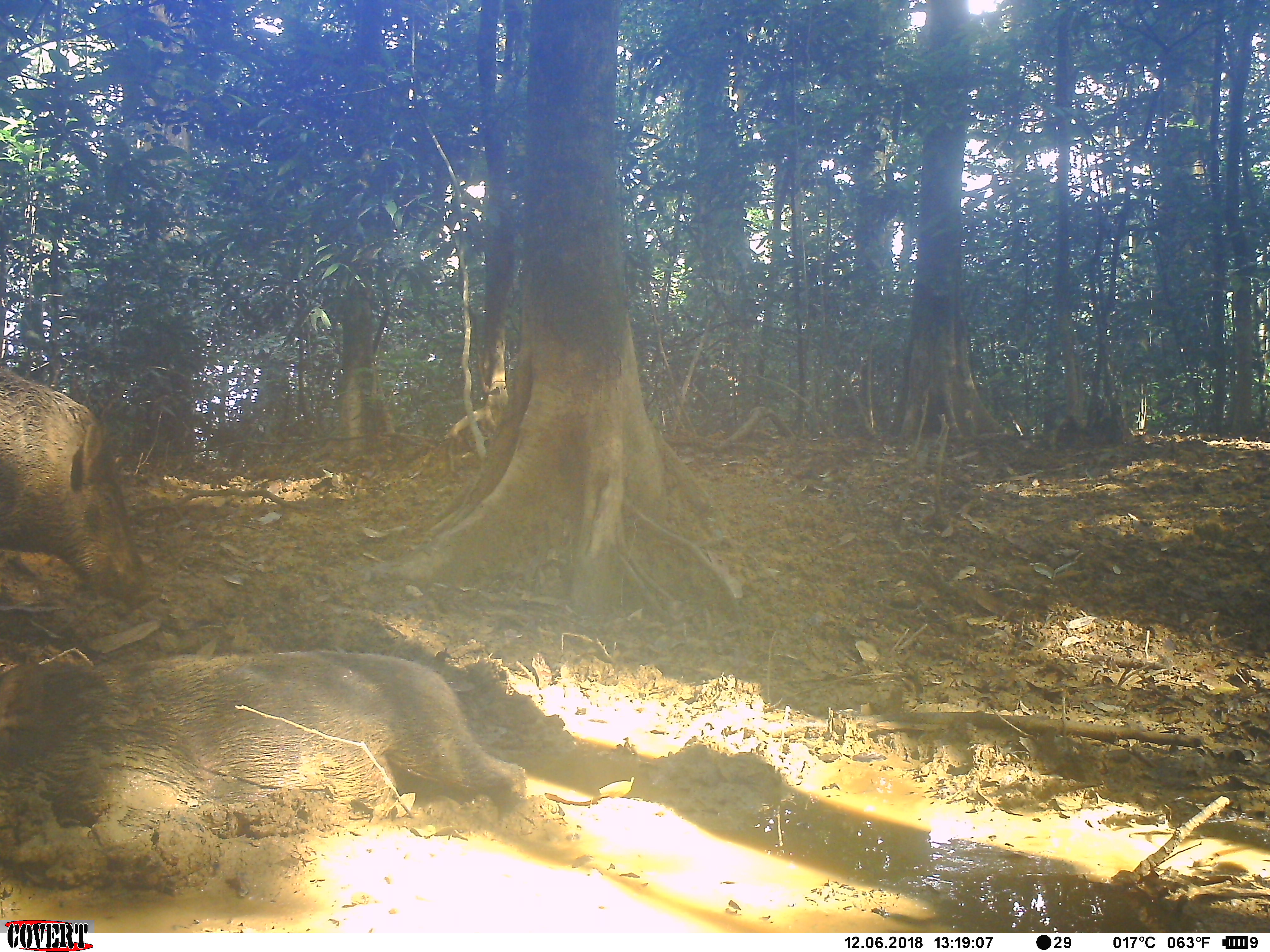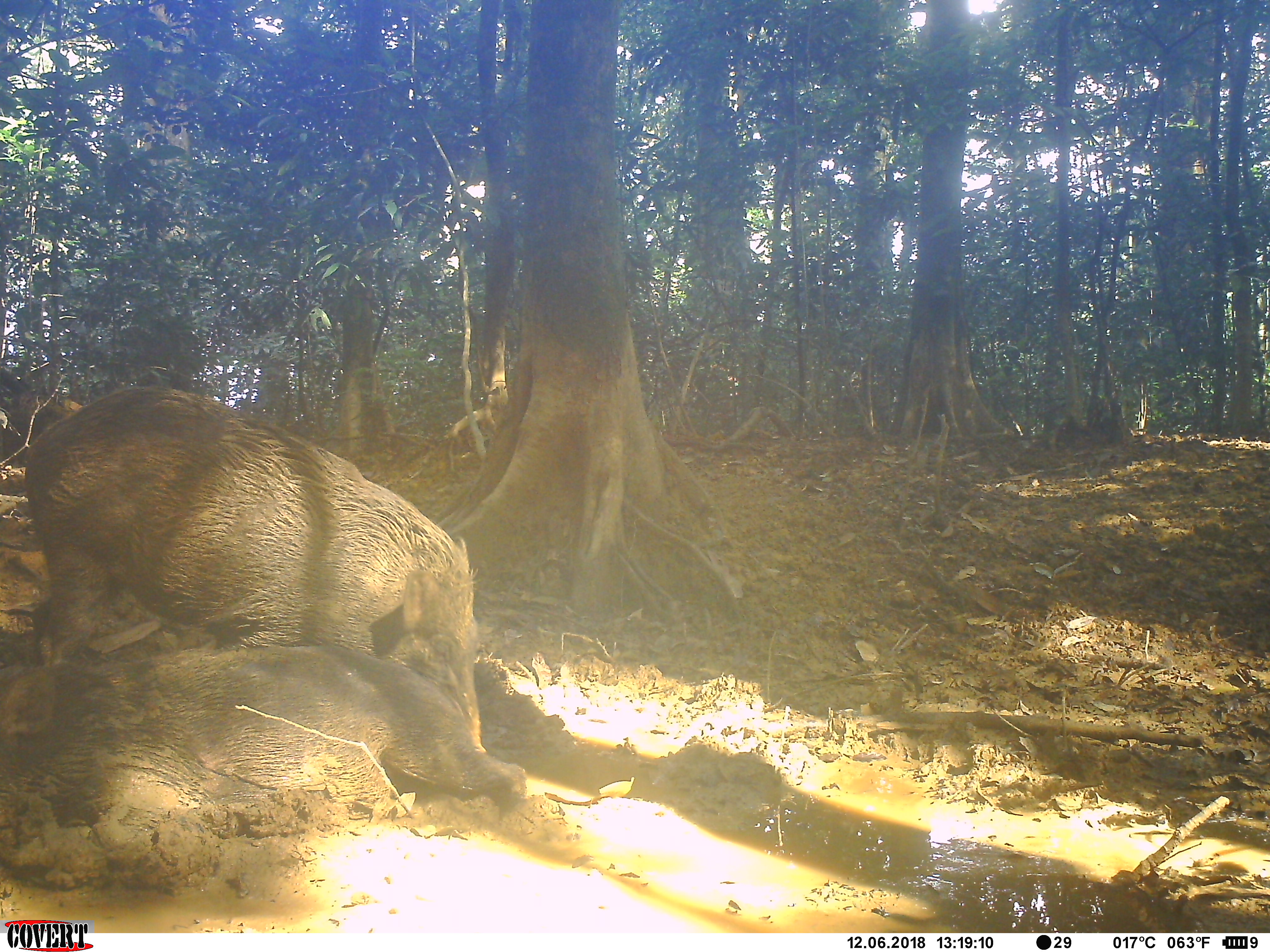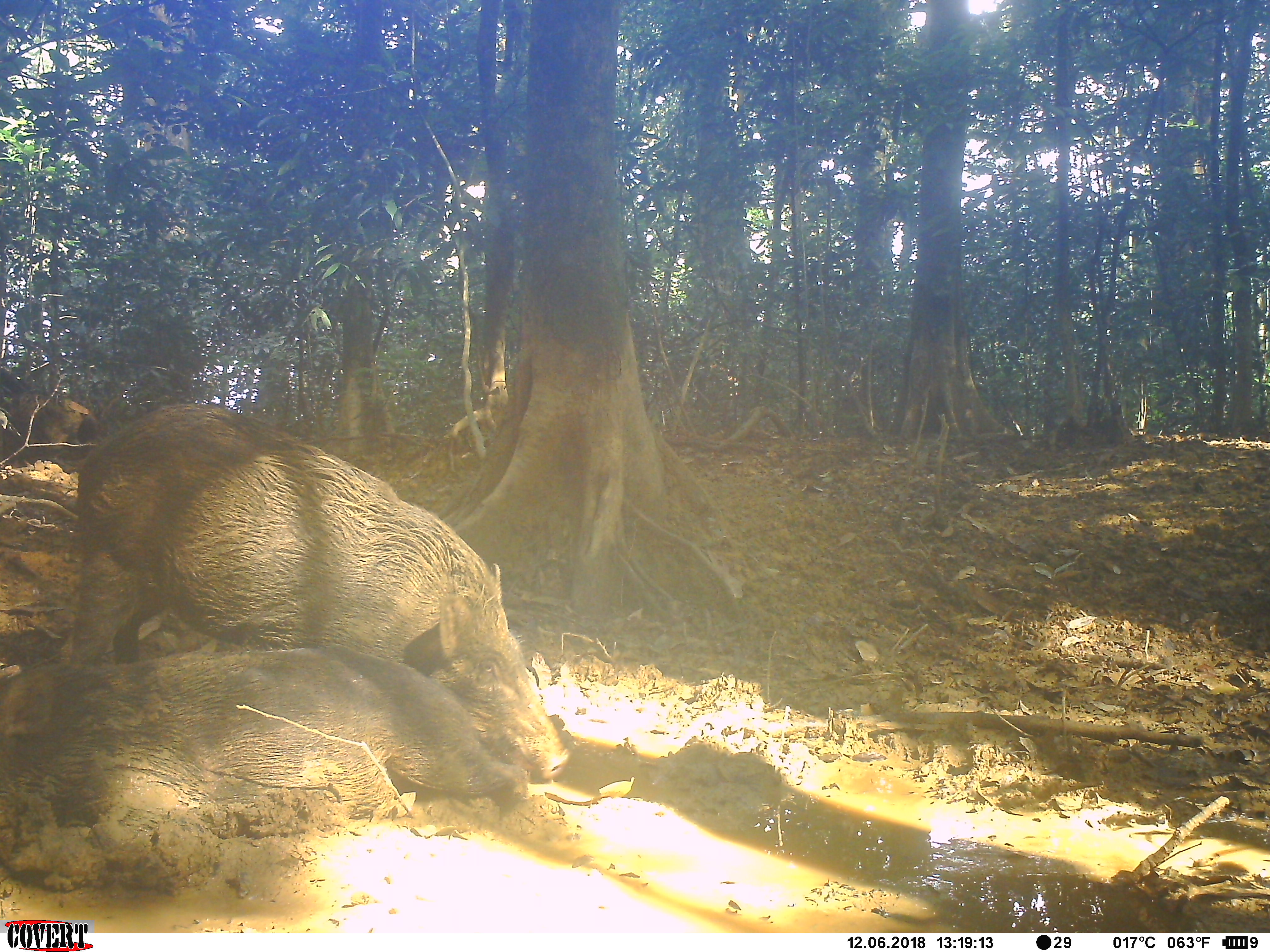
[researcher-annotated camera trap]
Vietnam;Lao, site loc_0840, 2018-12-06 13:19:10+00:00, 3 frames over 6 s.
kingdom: Animalia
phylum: Chordata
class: Mammalia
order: Artiodactyla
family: Suidae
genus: Sus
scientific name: Sus scrofa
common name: eurasian wild pig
Eurasian wild pig (Sus scrofa). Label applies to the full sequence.